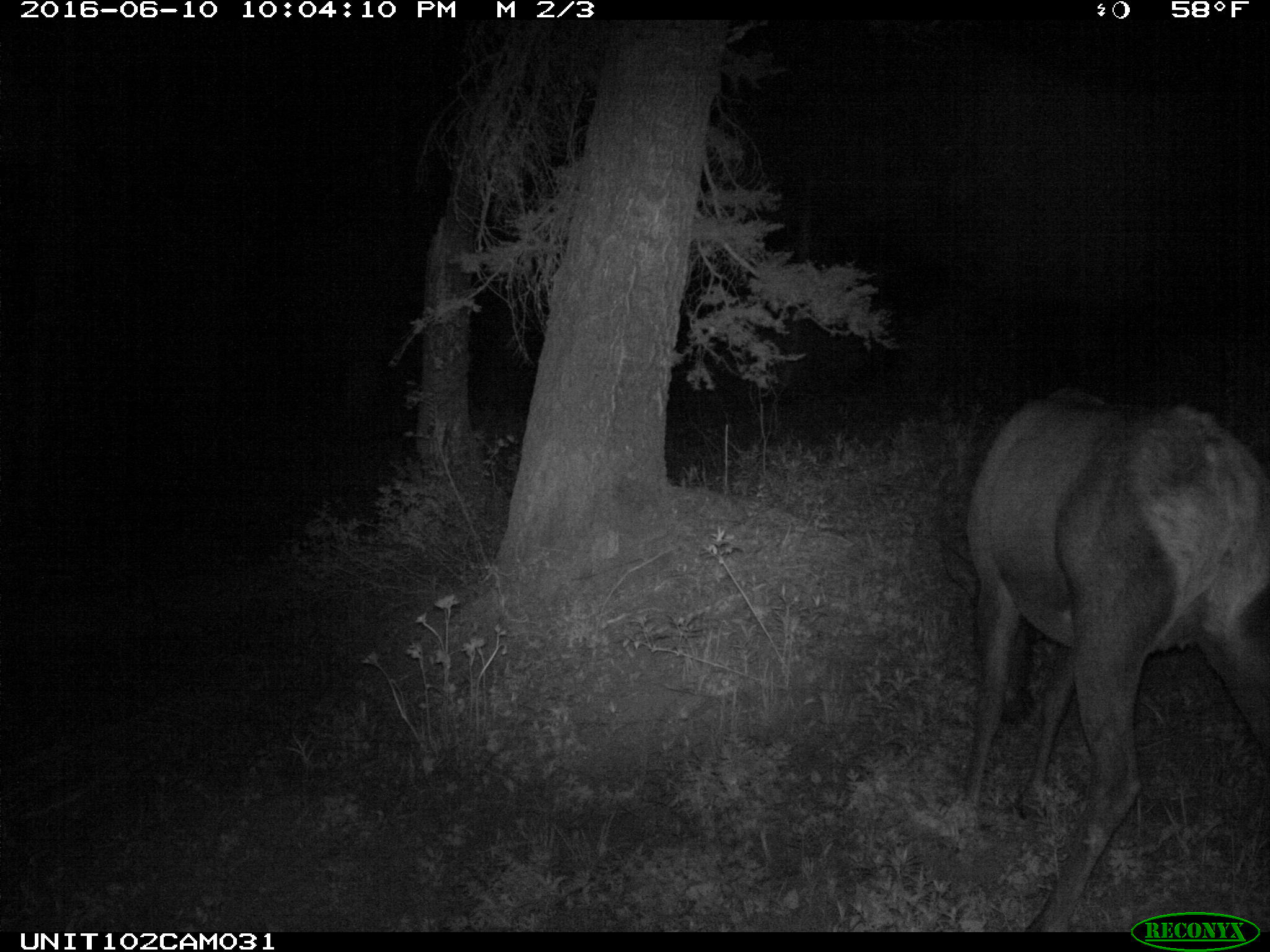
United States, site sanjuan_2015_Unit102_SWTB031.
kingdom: Animalia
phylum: Chordata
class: Mammalia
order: Artiodactyla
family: Cervidae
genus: Cervus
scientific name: Cervus elaphus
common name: red deer